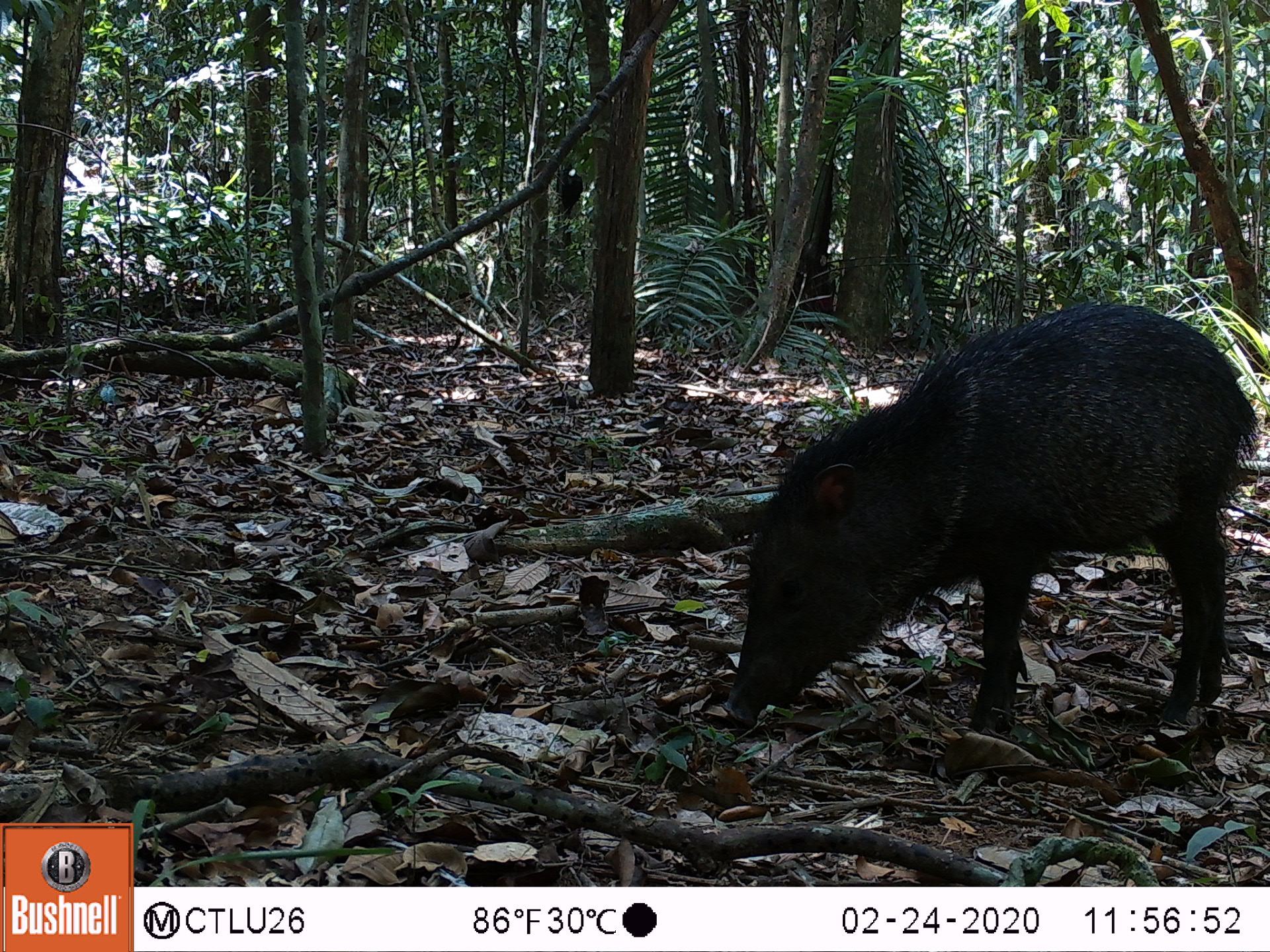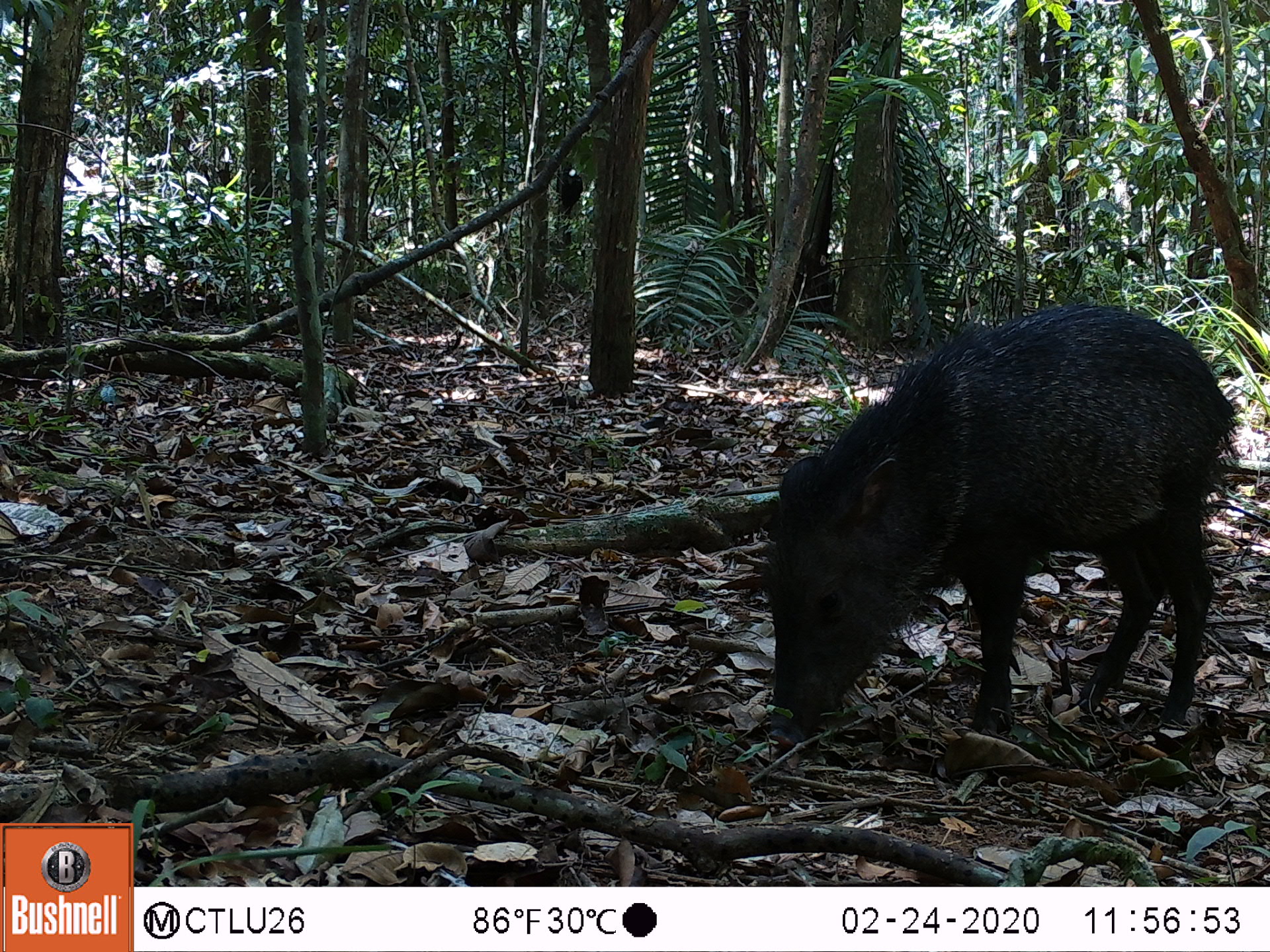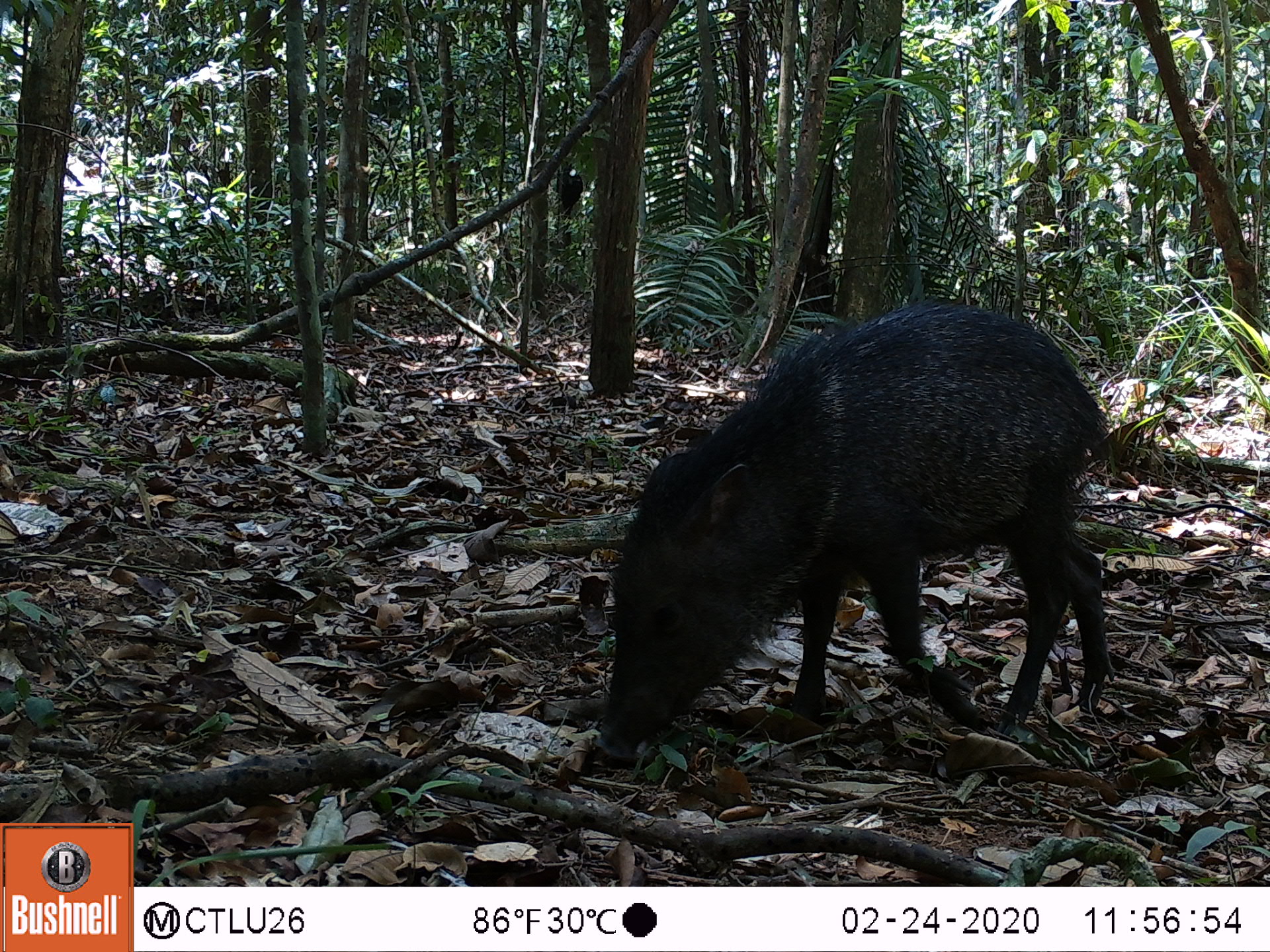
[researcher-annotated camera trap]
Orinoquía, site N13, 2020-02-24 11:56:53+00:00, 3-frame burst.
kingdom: Animalia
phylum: Chordata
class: Mammalia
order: Artiodactyla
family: Tayassuidae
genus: Pecari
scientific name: Pecari tajacu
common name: collared peccary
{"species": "collared peccary (Pecari tajacu)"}